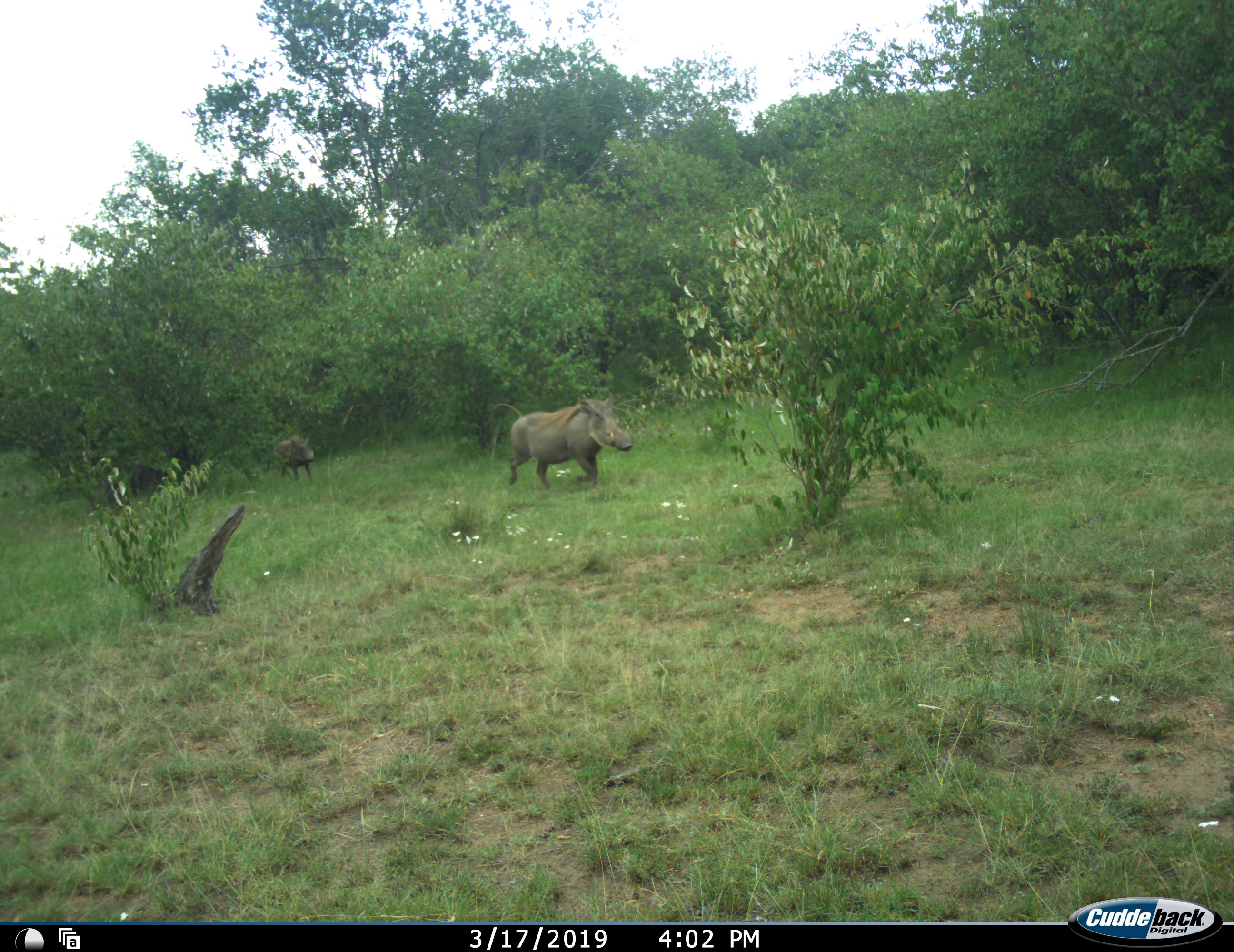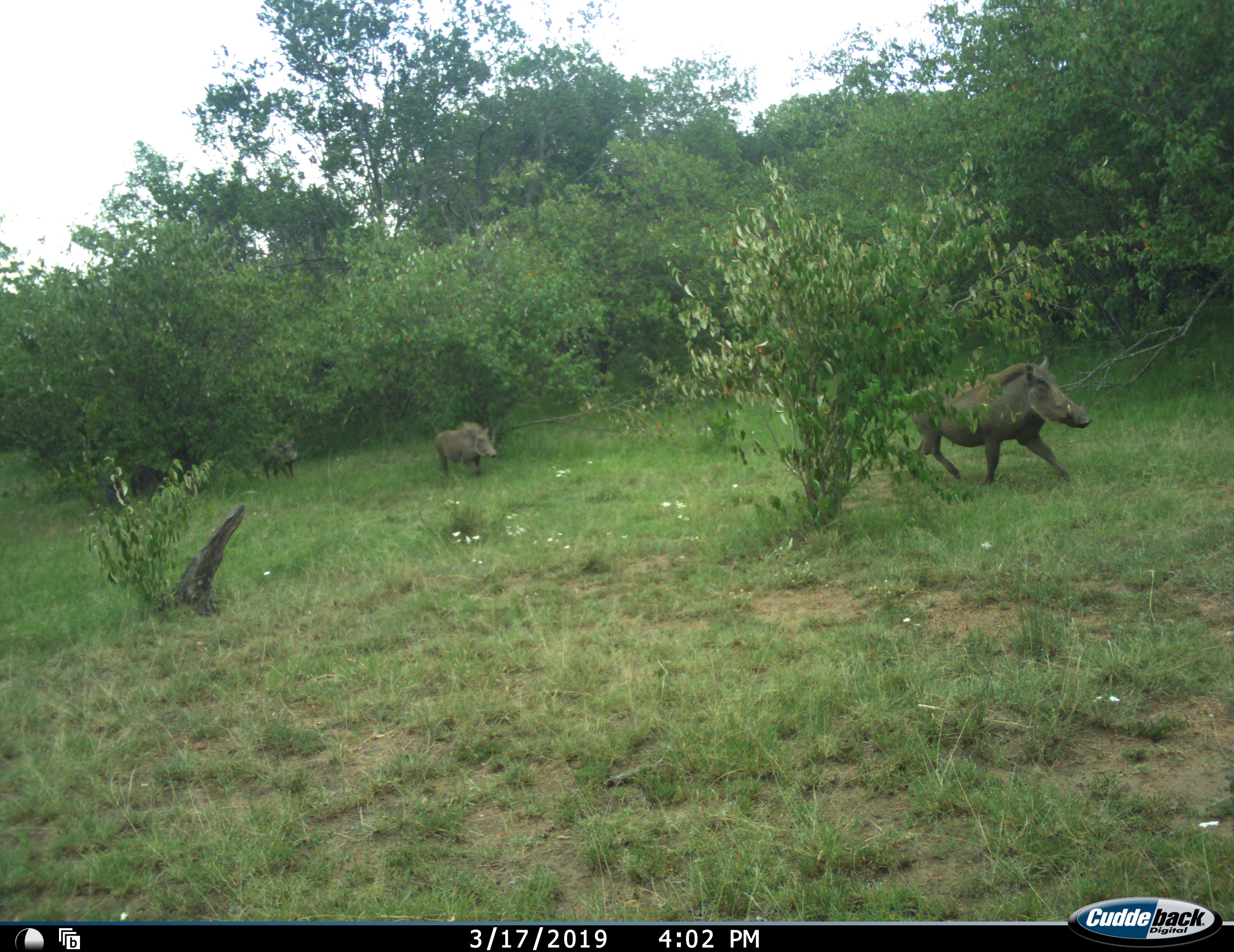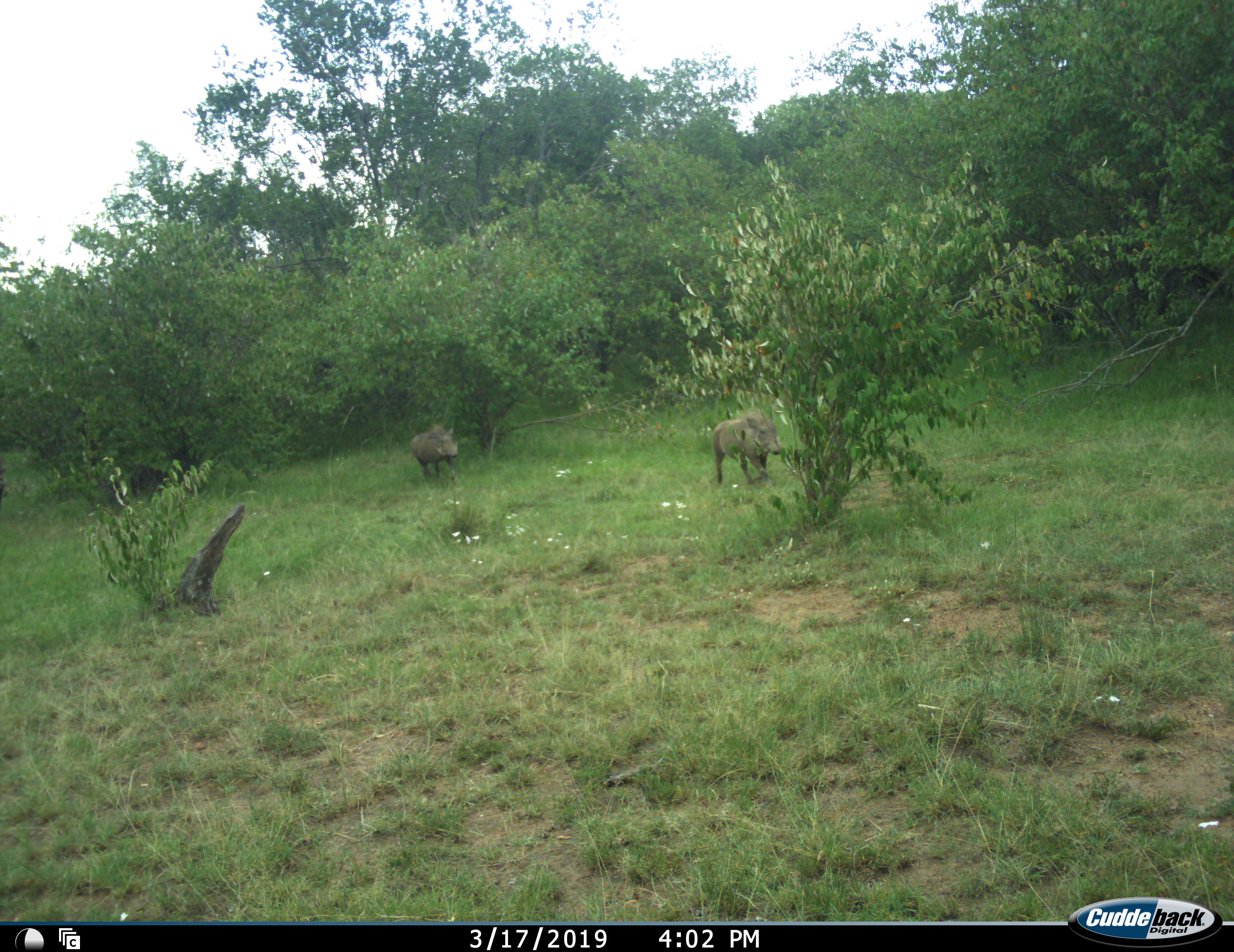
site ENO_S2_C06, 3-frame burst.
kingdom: Animalia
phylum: Chordata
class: Mammalia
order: Artiodactyla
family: Suidae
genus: Phacochoerus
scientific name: Phacochoerus africanus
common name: warthog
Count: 3.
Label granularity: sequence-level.